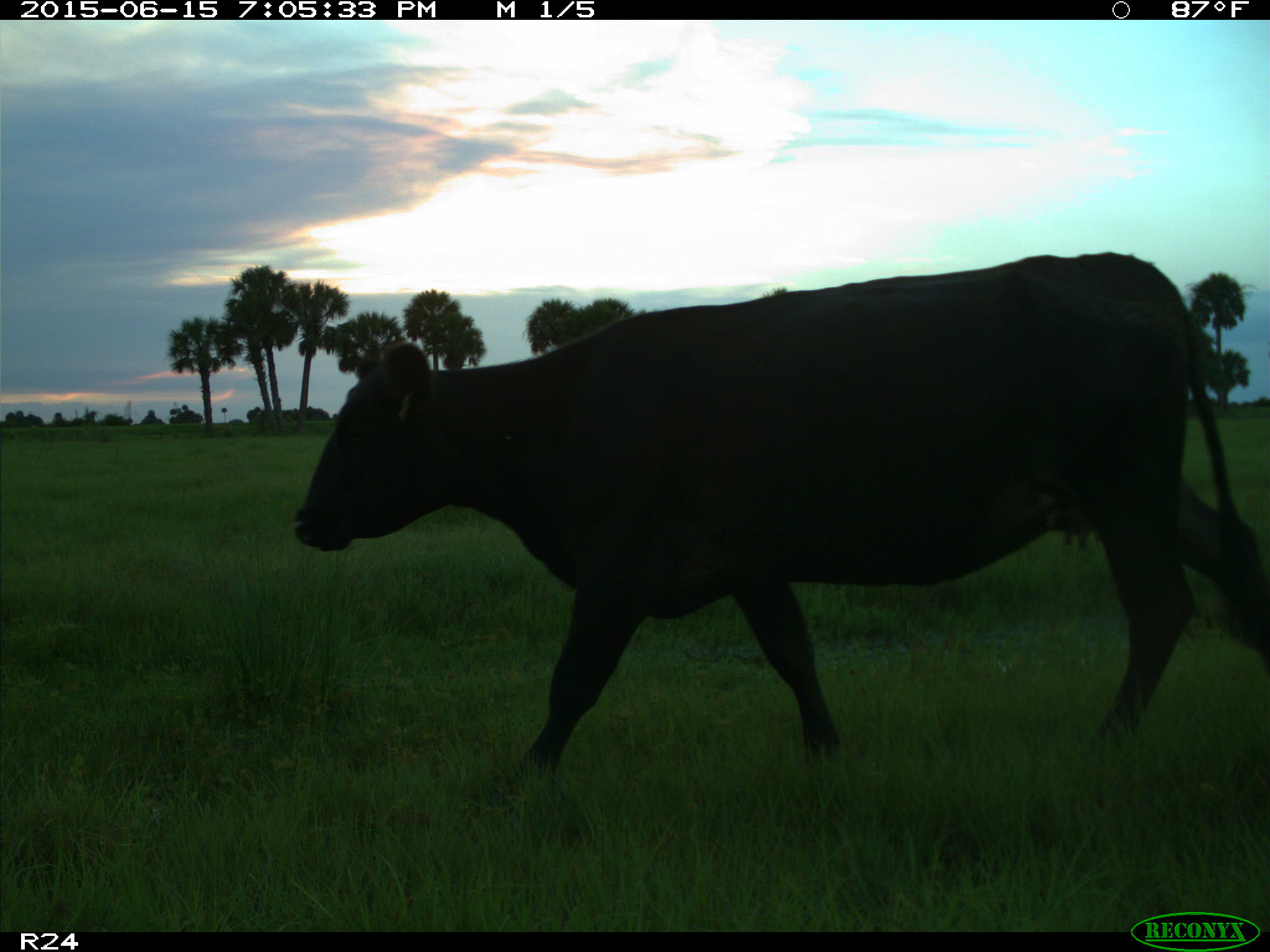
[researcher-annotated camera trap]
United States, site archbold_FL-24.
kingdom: Animalia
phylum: Chordata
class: Mammalia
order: Artiodactyla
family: Bovidae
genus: Bos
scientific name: Bos taurus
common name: domestic cow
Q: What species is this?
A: Bos taurus (domestic cow).